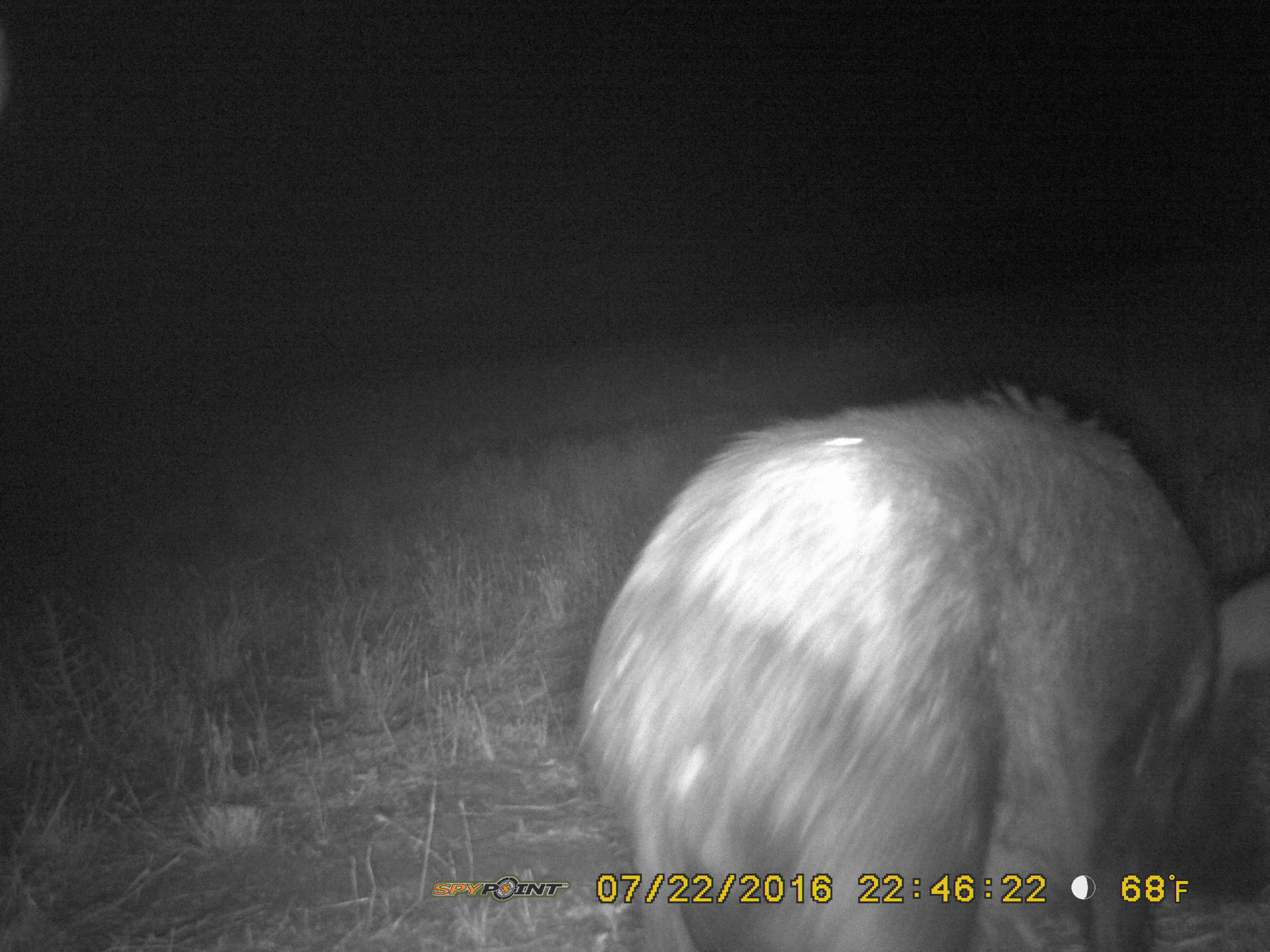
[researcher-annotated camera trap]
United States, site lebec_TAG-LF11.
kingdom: Animalia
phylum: Chordata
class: Mammalia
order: Artiodactyla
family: Suidae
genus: Sus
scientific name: Sus scrofa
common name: wild boar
Sus scrofa (wild boar).